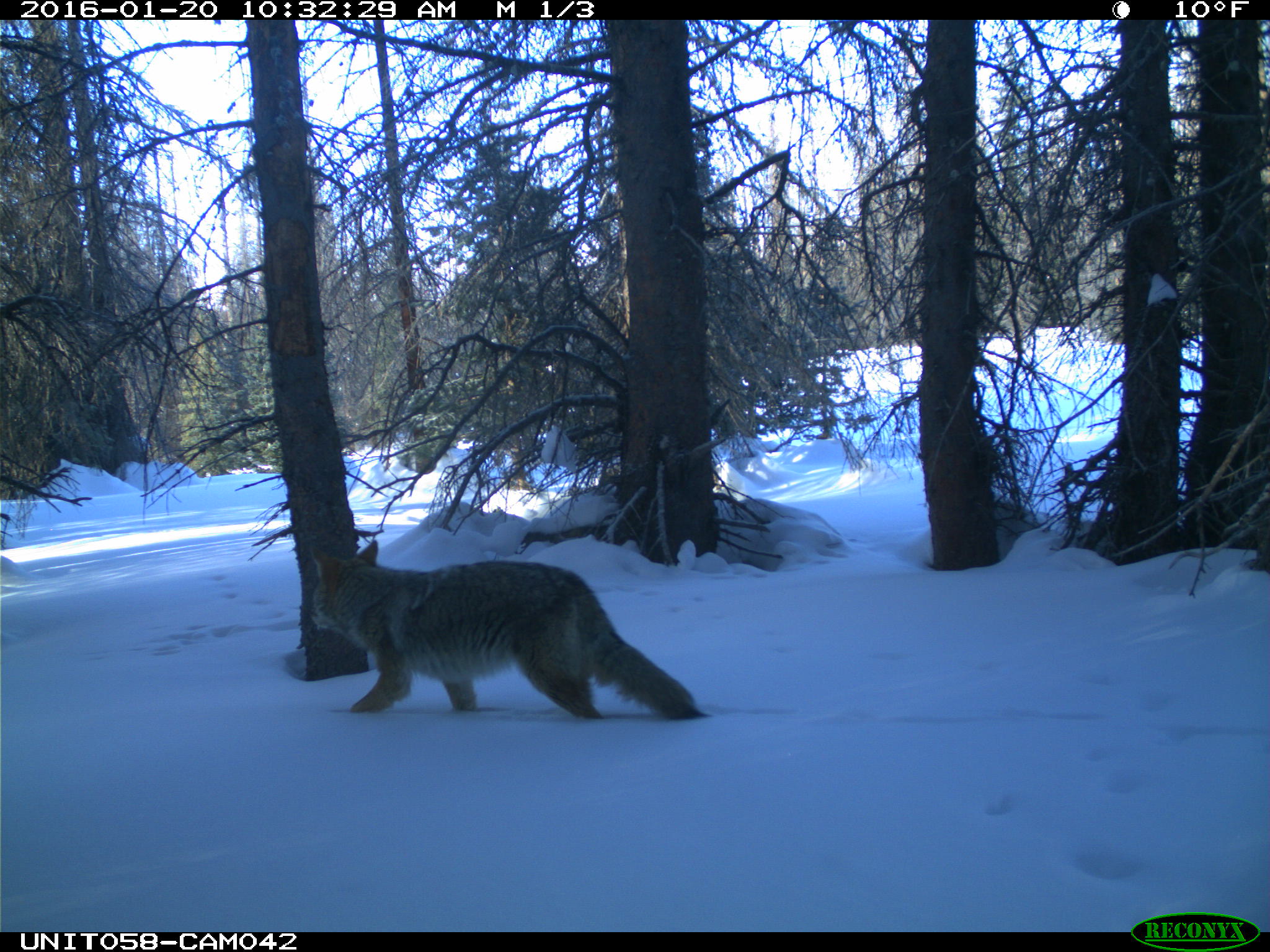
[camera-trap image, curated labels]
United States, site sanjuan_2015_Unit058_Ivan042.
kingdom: Animalia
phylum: Chordata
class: Mammalia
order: Carnivora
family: Canidae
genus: Canis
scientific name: Canis latrans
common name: coyote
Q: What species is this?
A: Canis latrans (coyote).